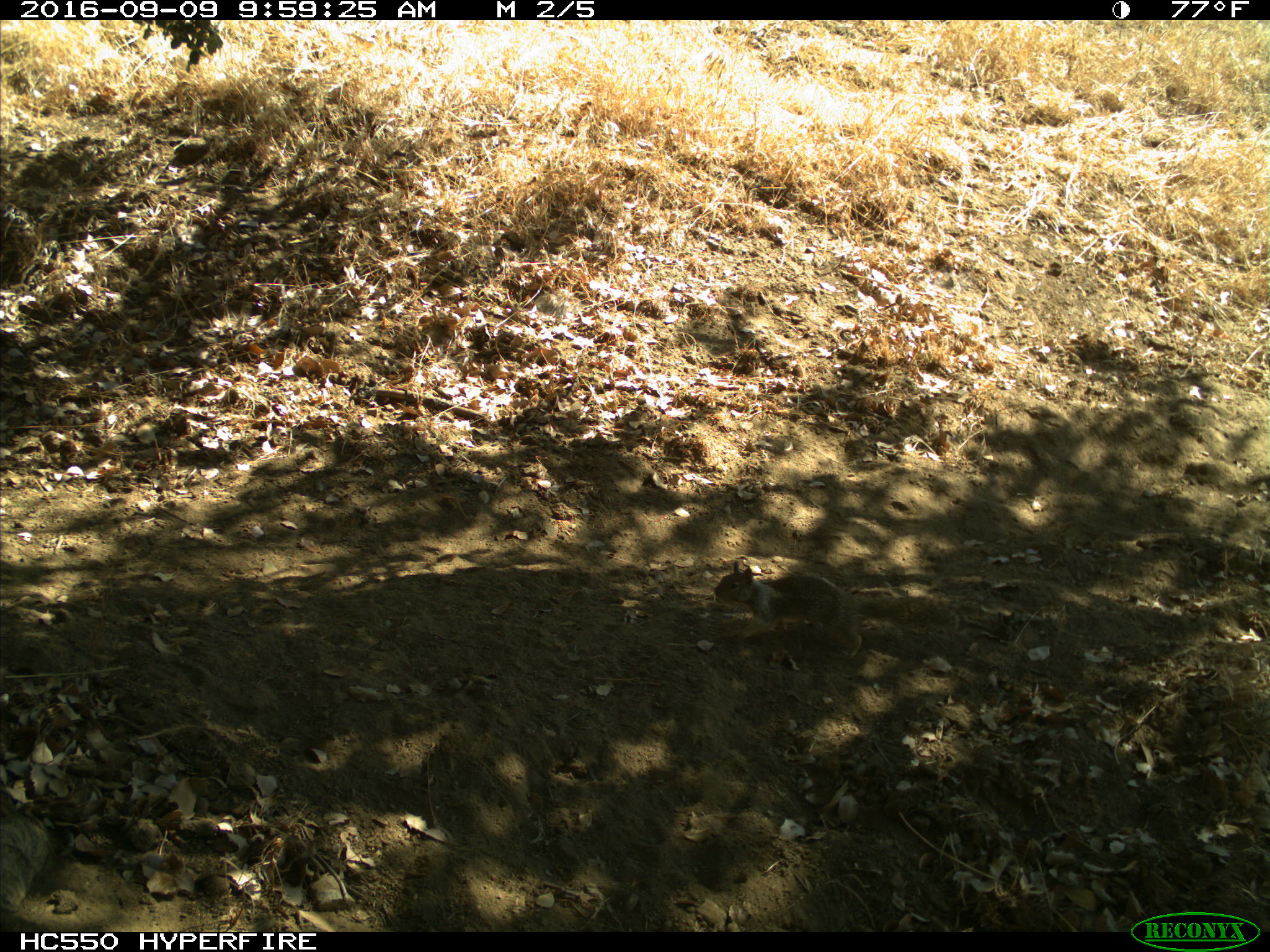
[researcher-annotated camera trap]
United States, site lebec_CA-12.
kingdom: Animalia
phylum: Chordata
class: Mammalia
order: Rodentia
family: Sciuridae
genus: Otospermophilus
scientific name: Otospermophilus beecheyi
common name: california ground squirrel